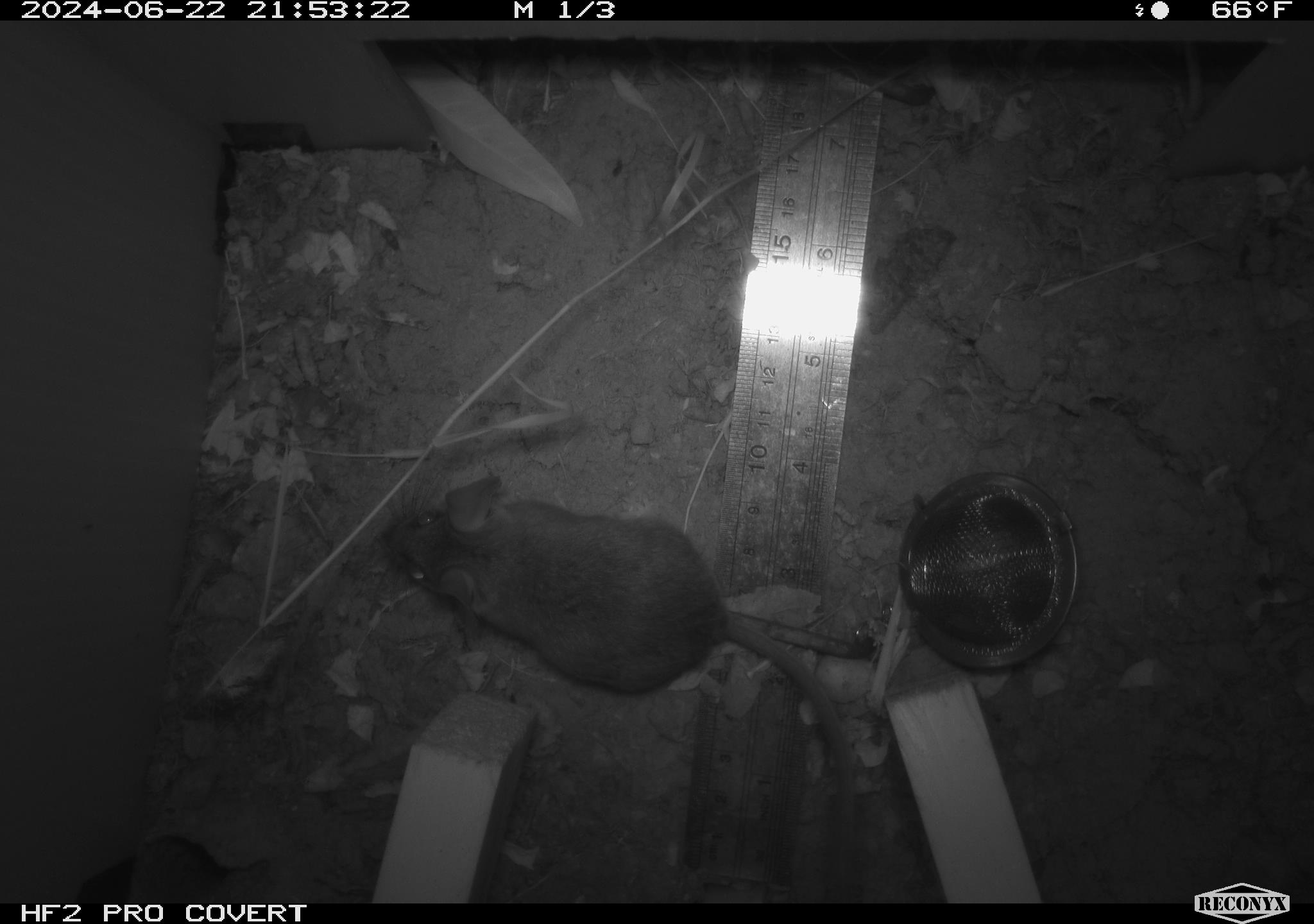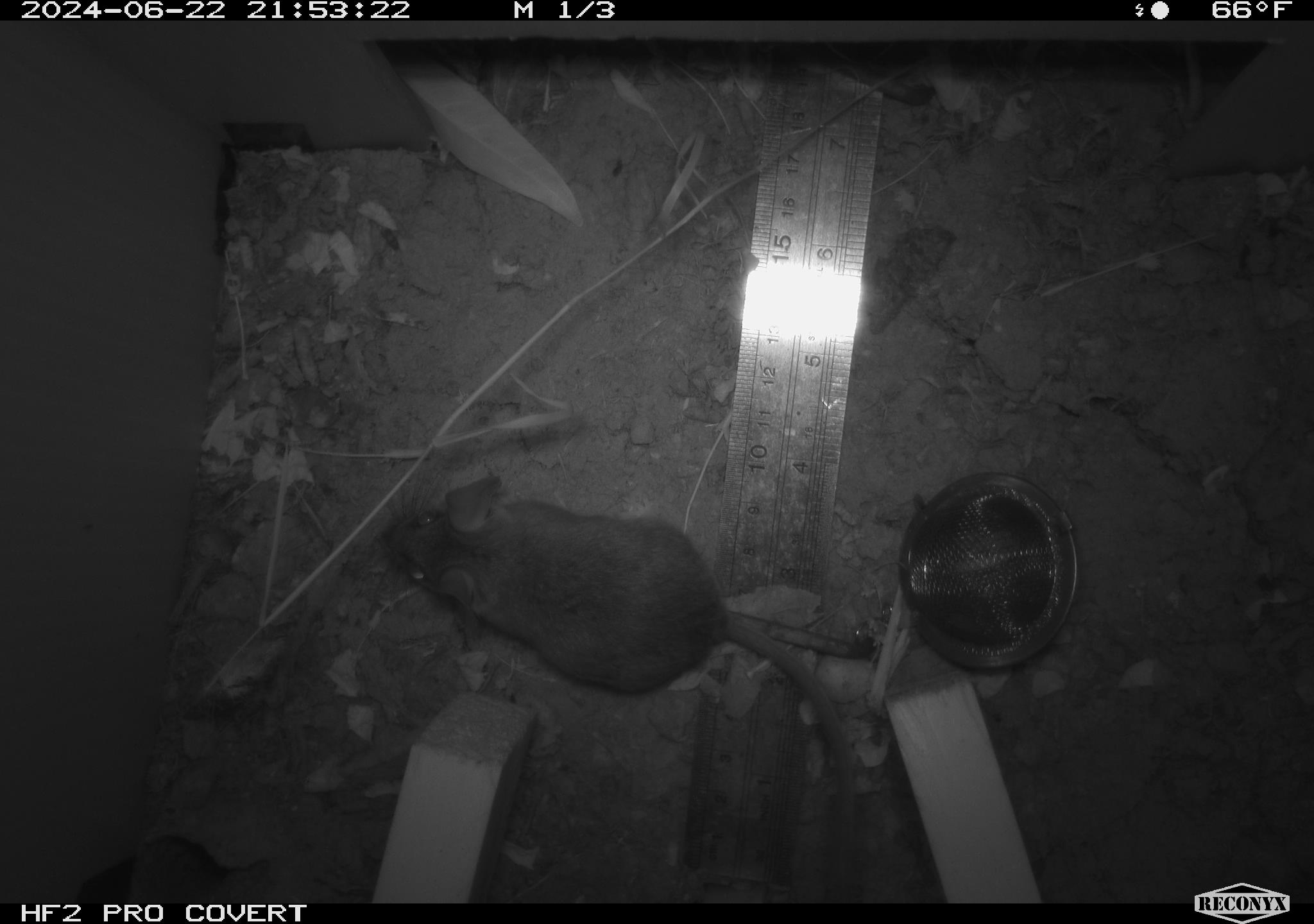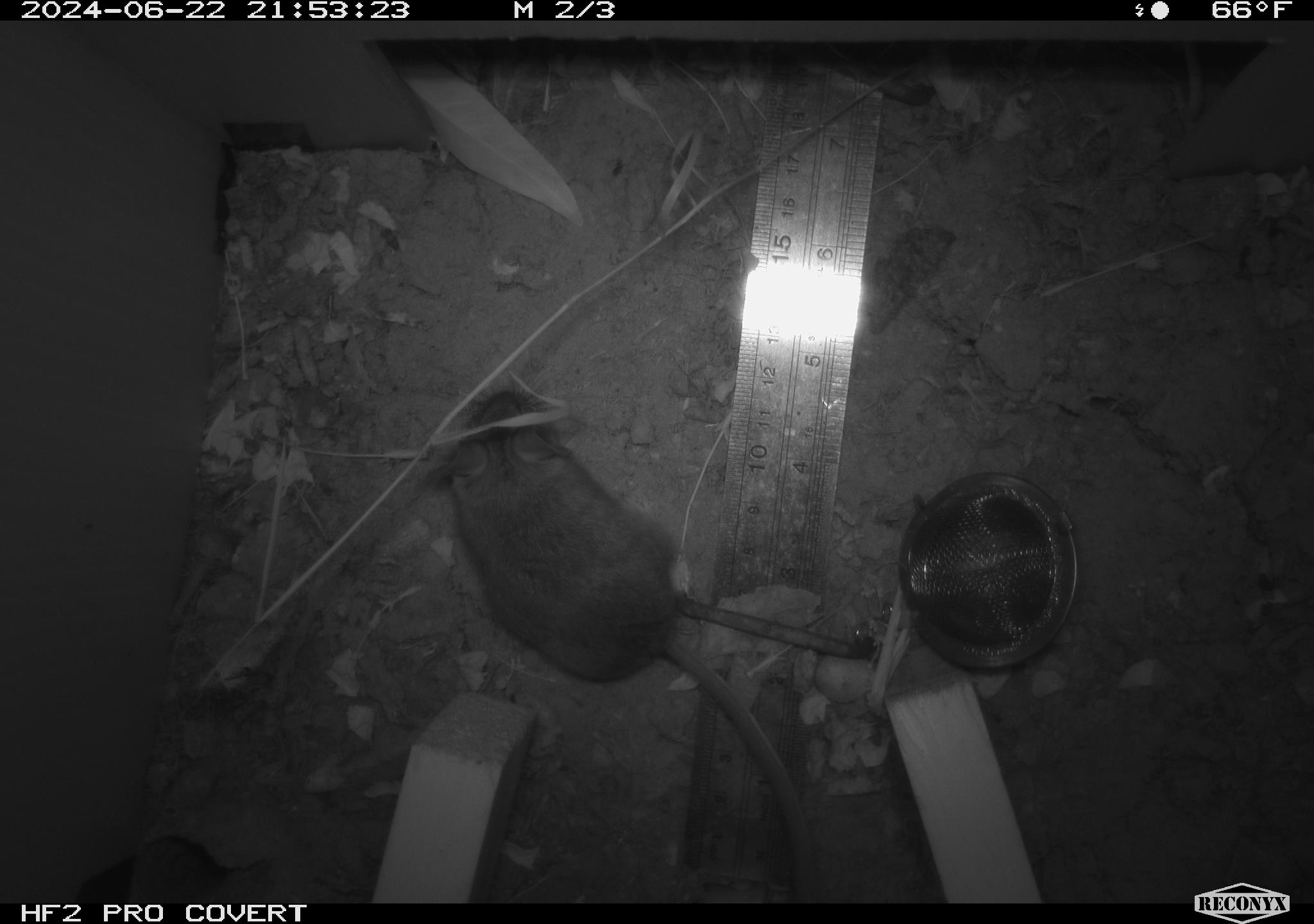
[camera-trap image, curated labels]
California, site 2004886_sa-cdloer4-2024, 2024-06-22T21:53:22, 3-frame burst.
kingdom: Animalia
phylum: Chordata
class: Mammalia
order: Rodentia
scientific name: Rodentia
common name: rodent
Rodent (Rodentia).